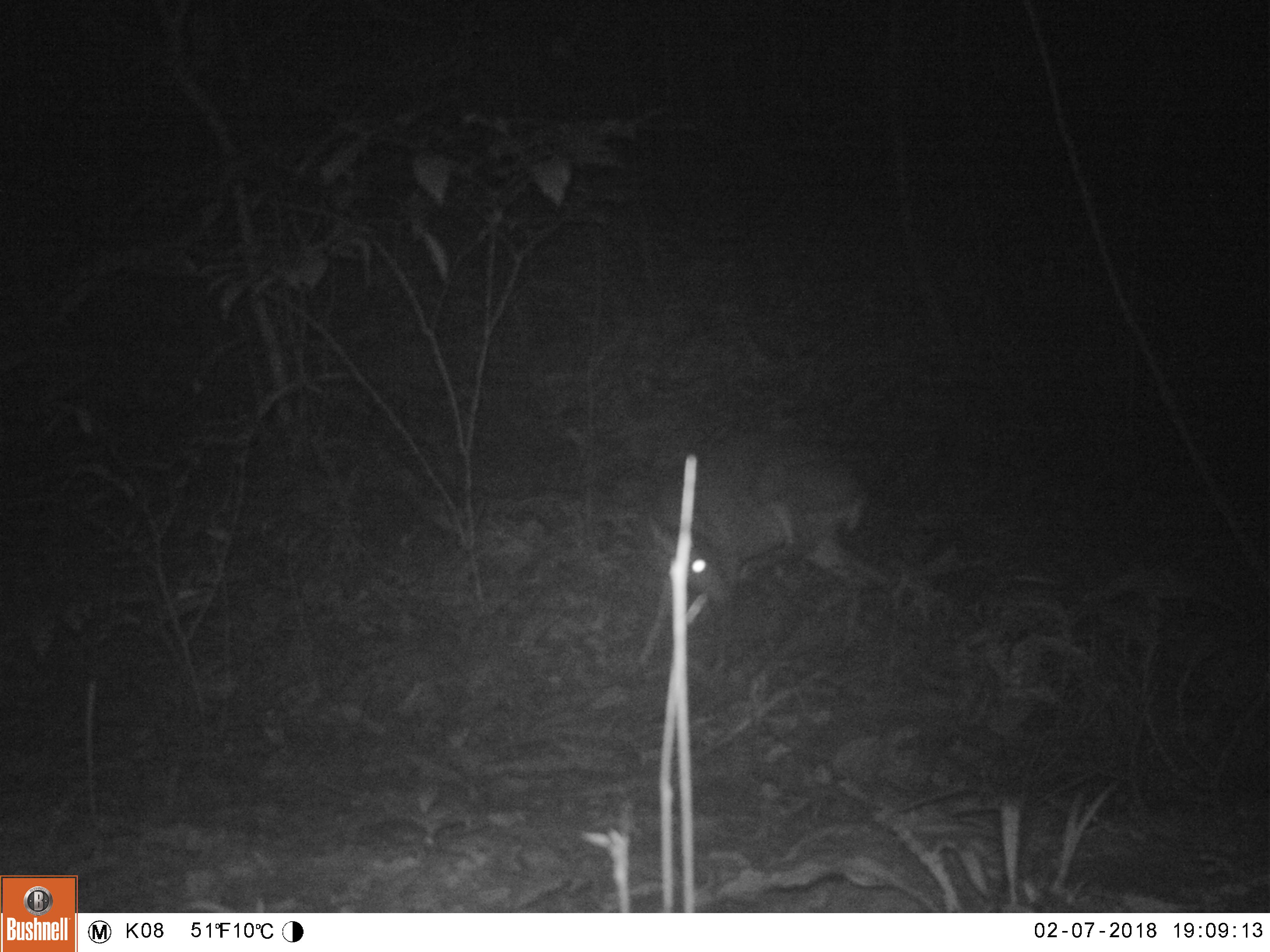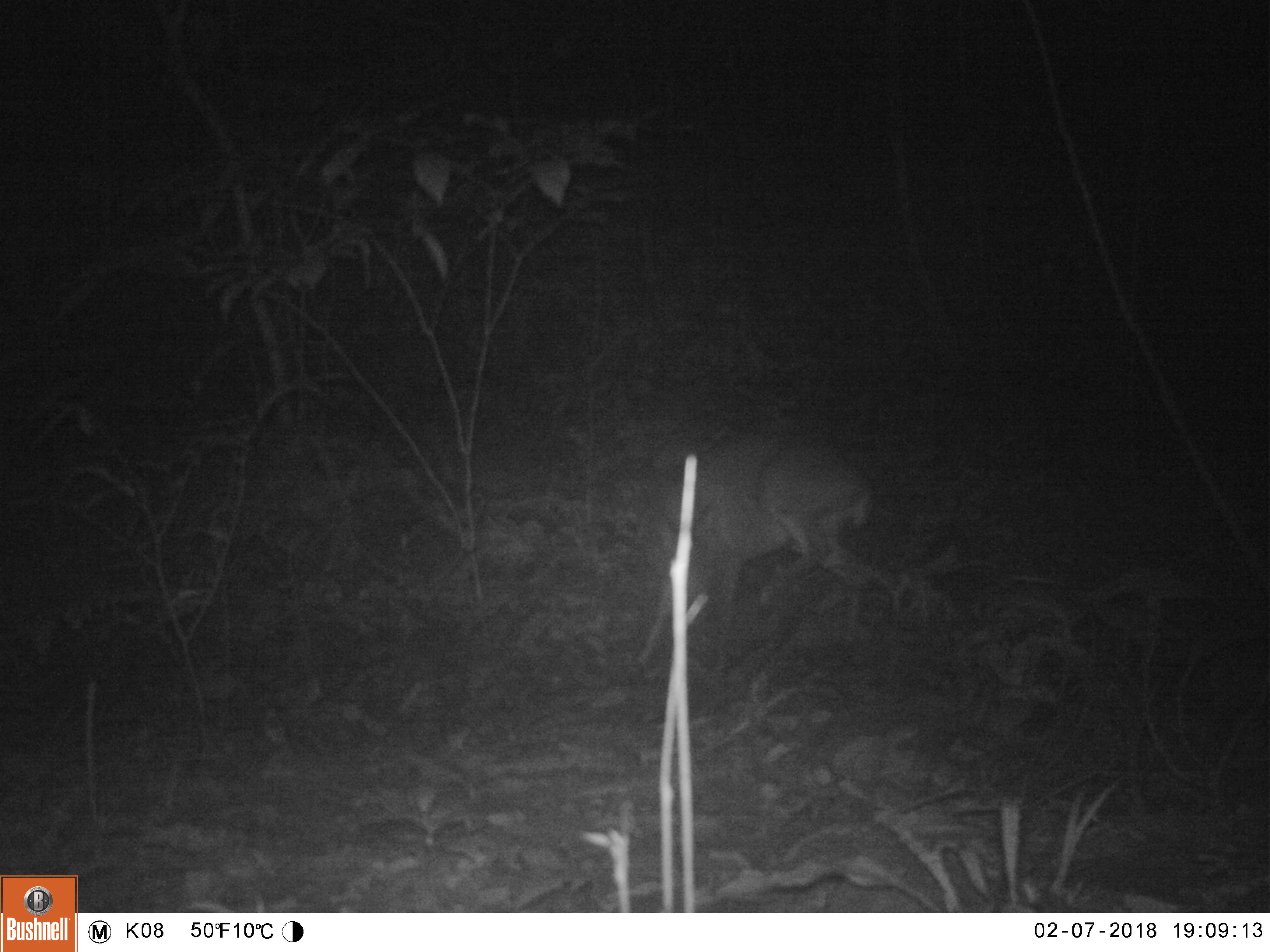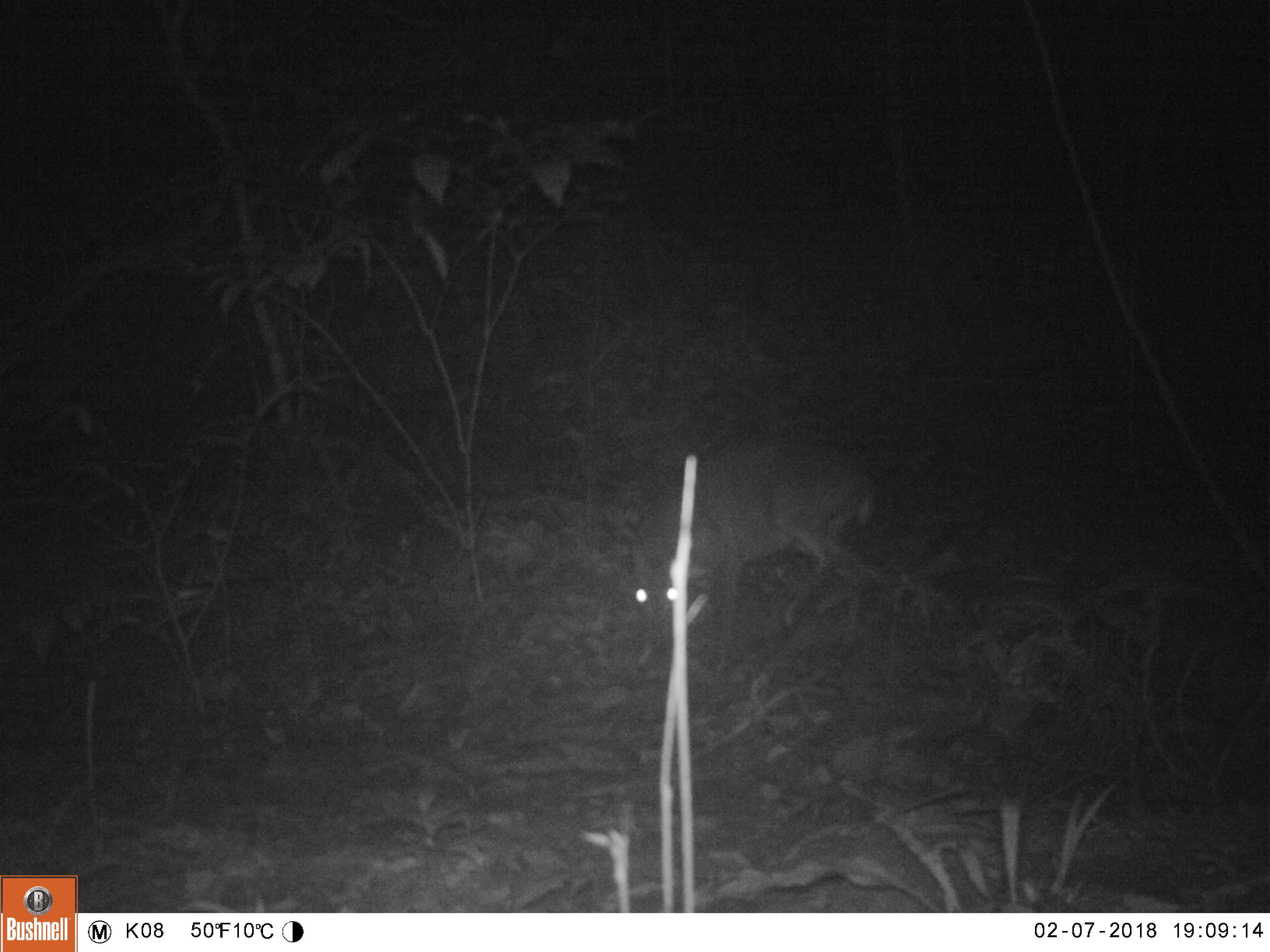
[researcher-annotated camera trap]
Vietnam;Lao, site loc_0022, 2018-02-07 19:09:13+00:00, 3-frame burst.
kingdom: Animalia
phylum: Chordata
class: Mammalia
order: Artiodactyla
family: Cervidae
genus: Muntiacus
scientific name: Muntiacus vuquangensis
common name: large-antlered muntjac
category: large antlered muntjac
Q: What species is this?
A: Large antlered muntjac (large-antlered muntjac) (Muntiacus vuquangensis).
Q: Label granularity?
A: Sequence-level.